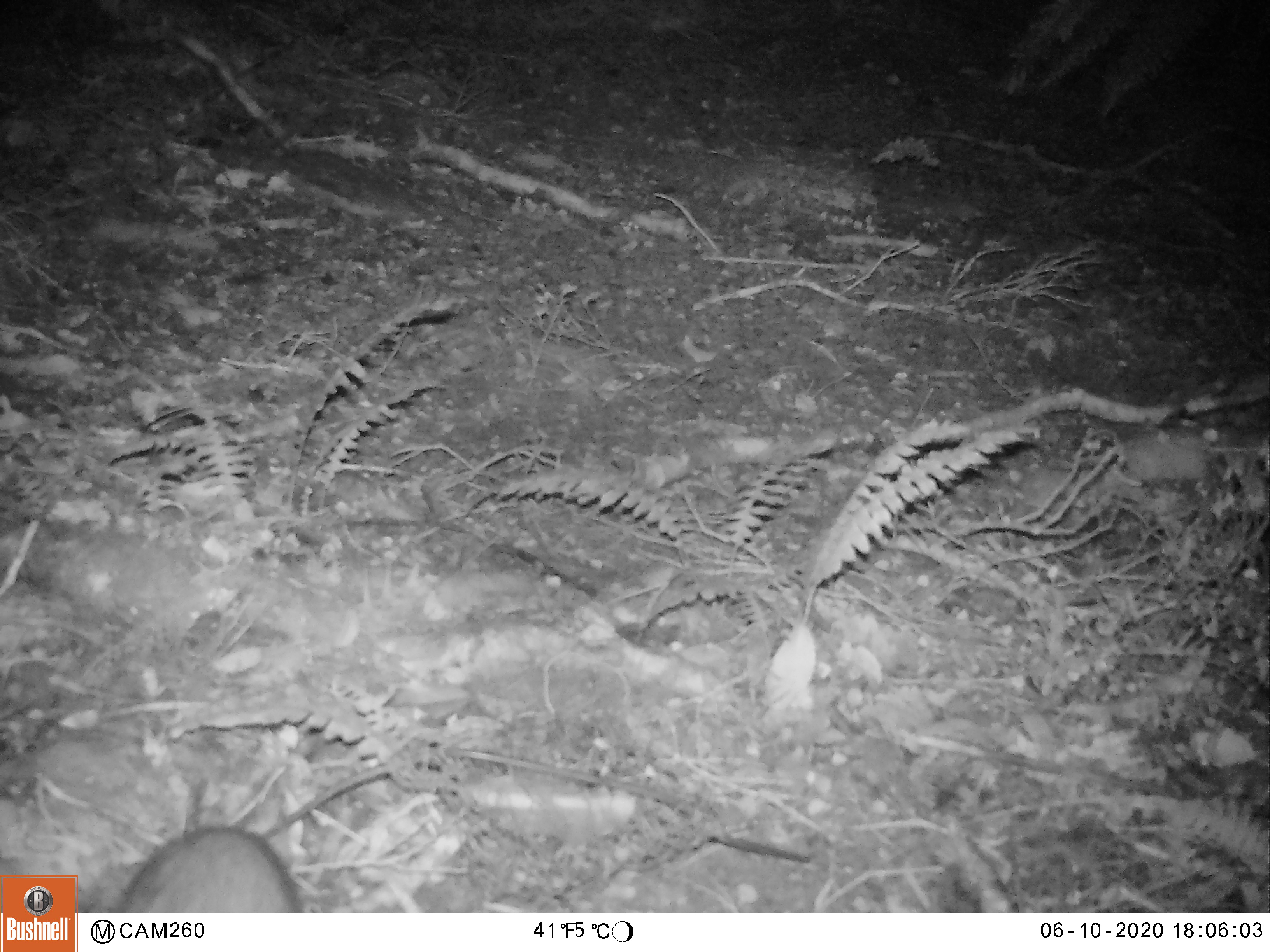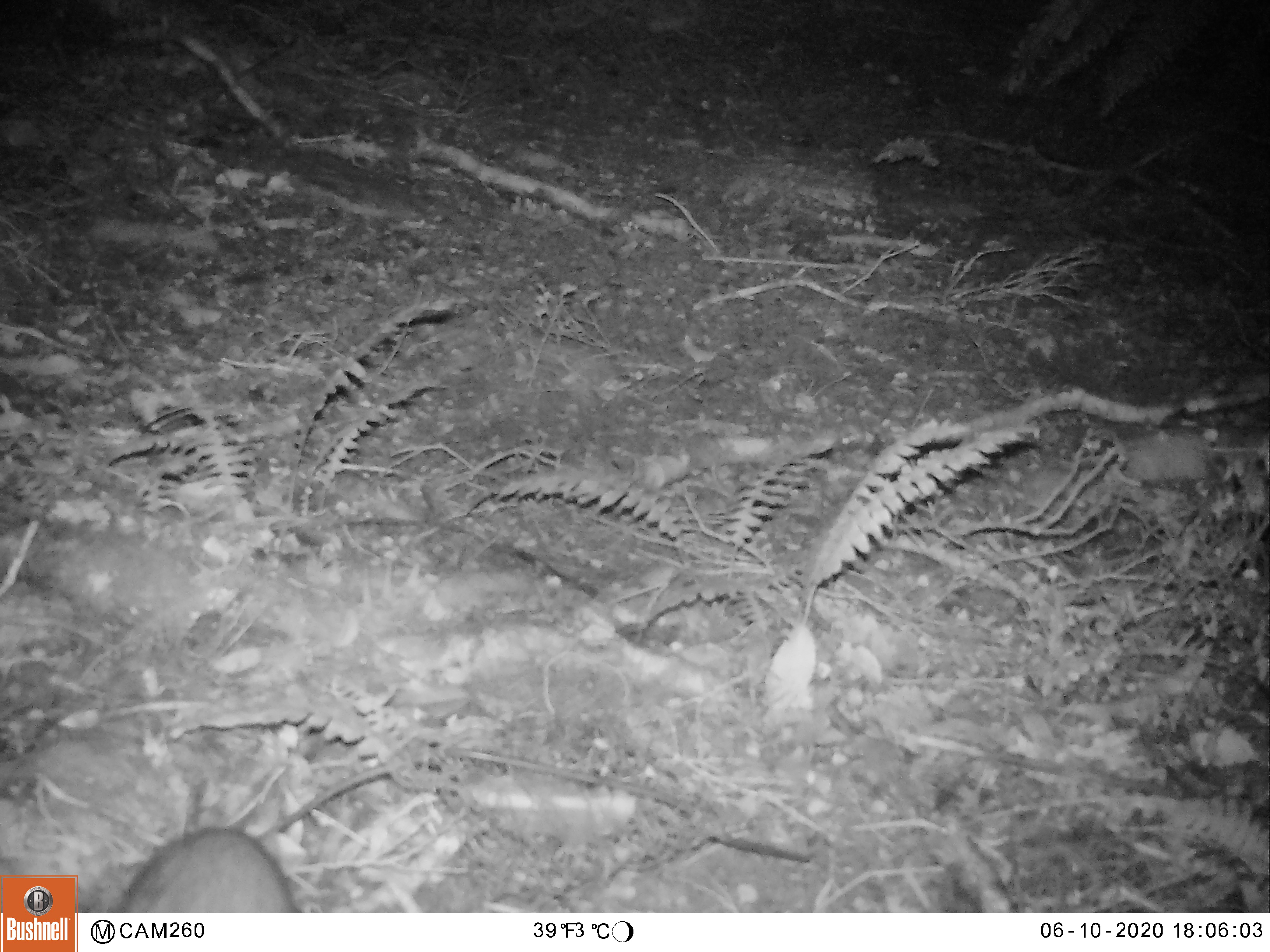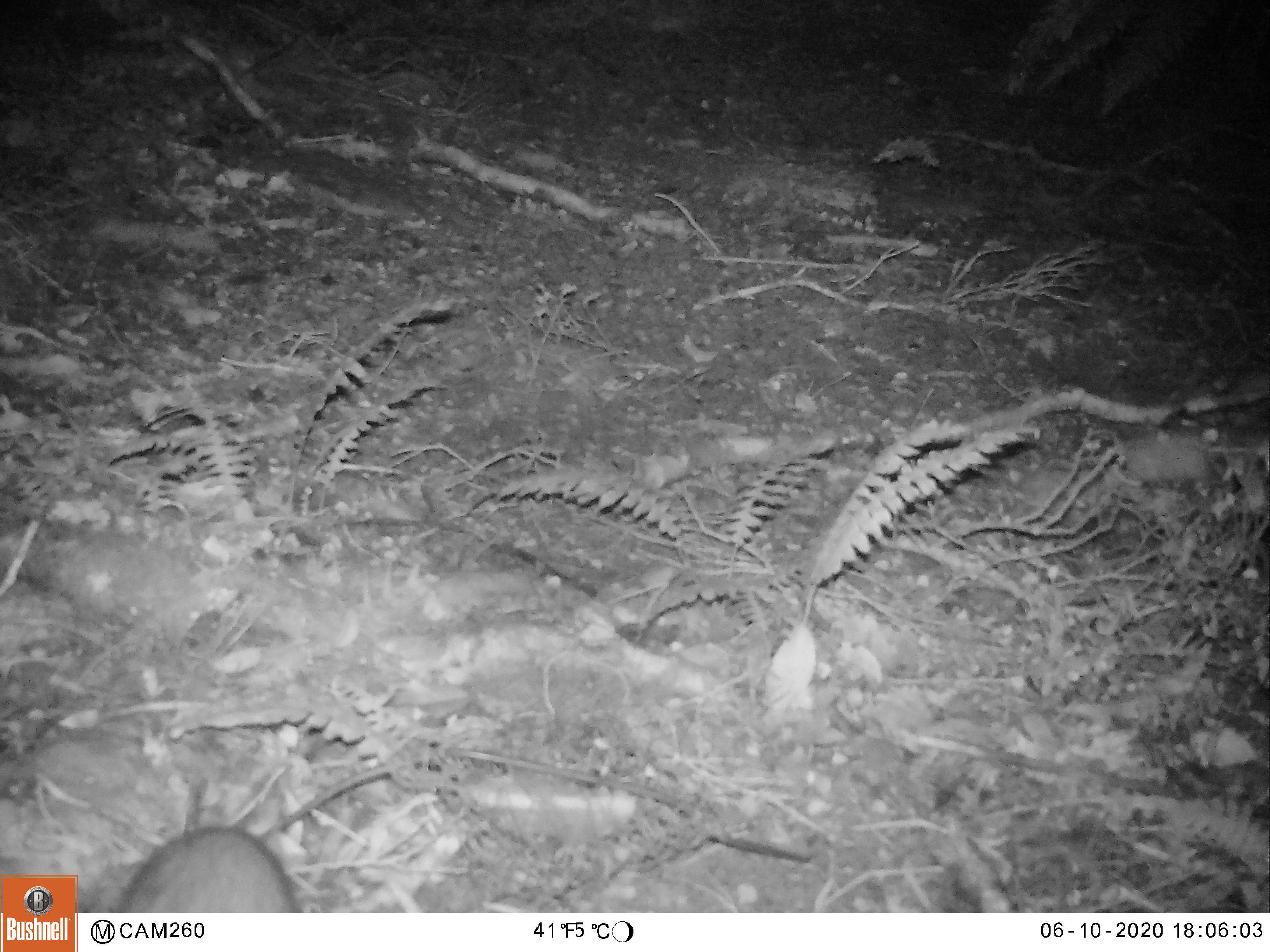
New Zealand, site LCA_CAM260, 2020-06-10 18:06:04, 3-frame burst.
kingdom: Animalia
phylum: Chordata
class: Mammalia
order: Rodentia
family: Muridae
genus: Rattus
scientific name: Rattus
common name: rat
Rat (Rattus).